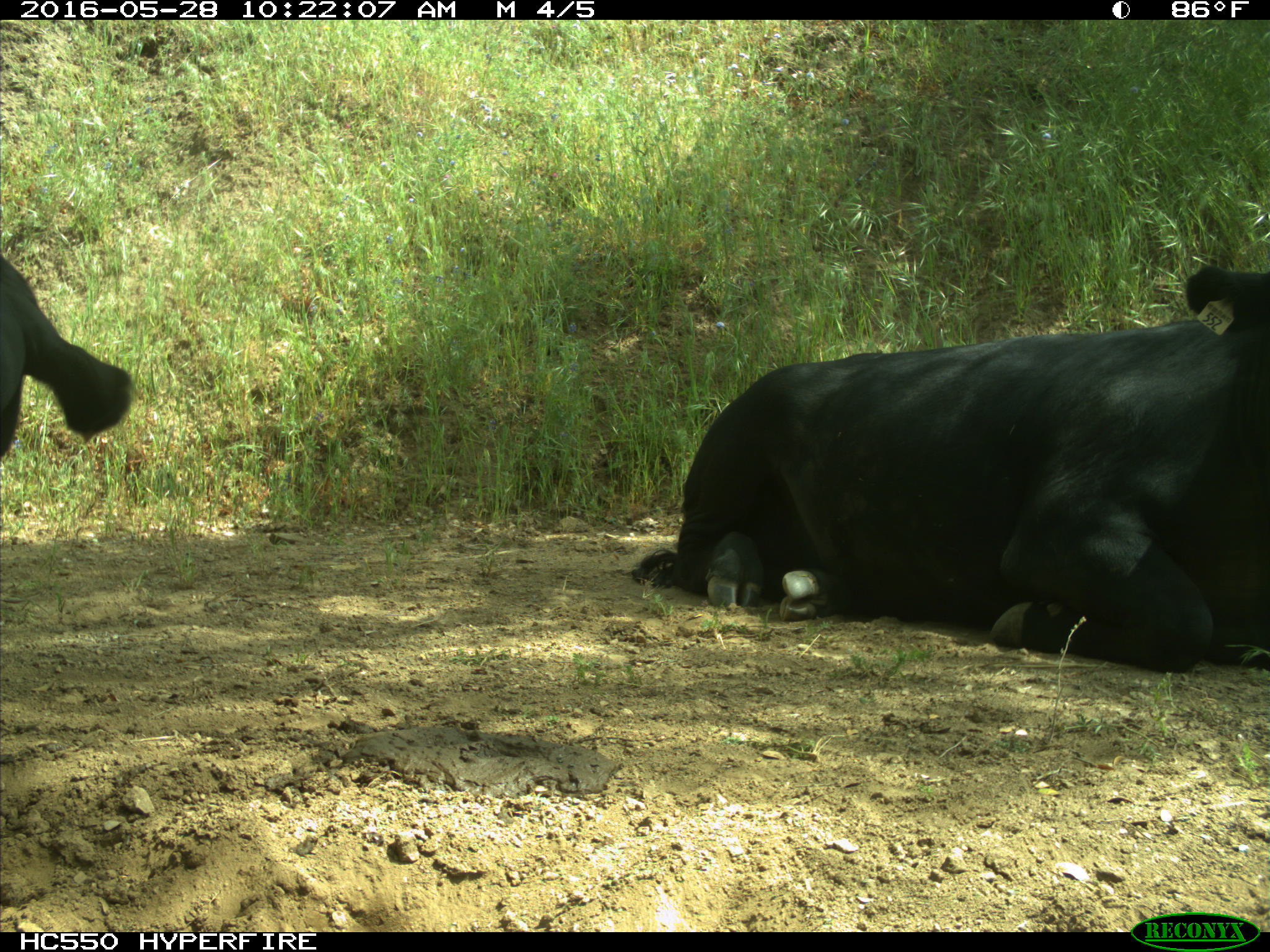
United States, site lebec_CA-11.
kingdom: Animalia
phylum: Chordata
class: Mammalia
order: Artiodactyla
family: Bovidae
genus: Bos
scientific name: Bos taurus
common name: domestic cow